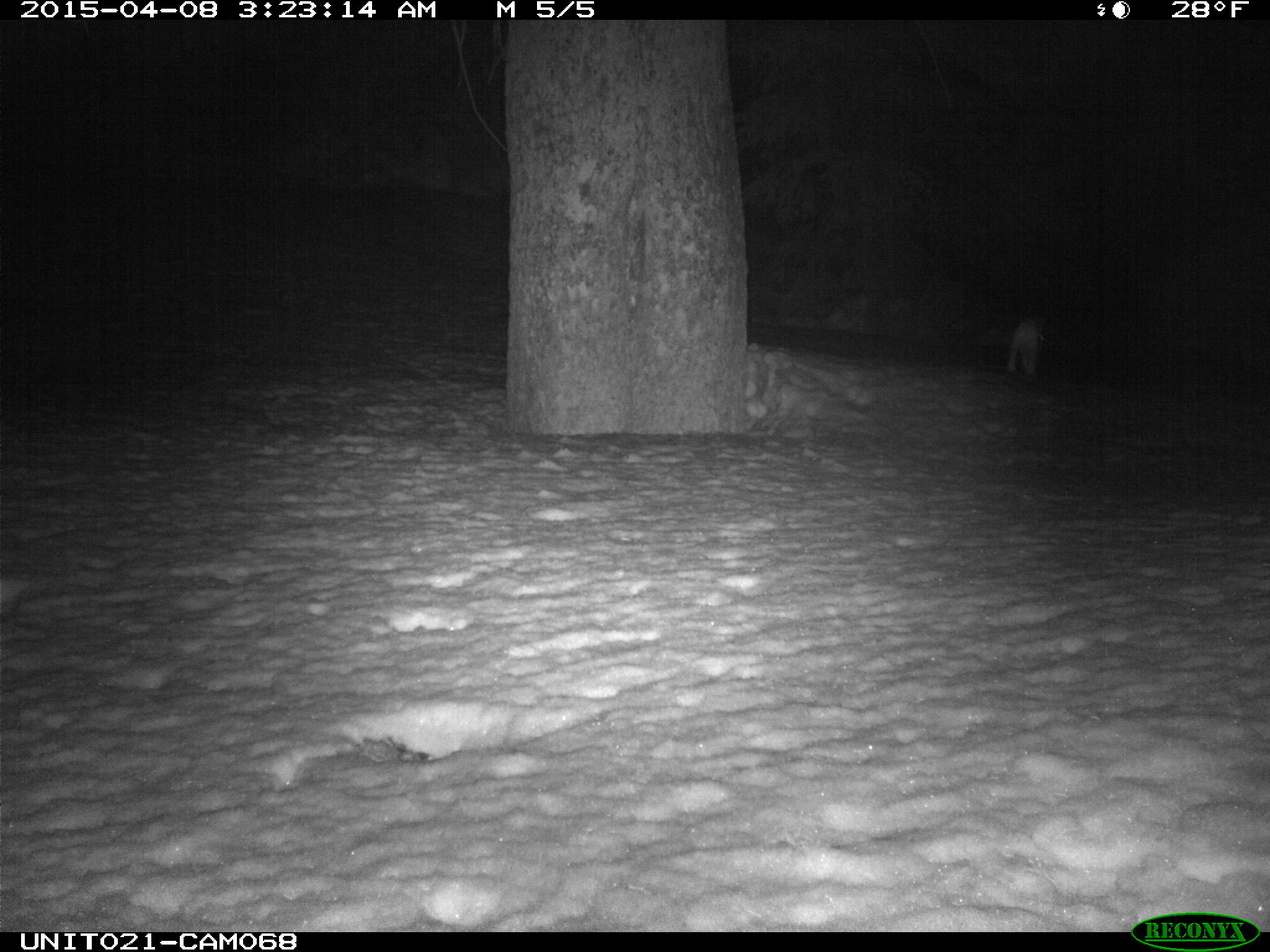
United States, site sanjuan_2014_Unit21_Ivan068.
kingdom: Animalia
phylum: Chordata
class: Mammalia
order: Lagomorpha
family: Leporidae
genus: Lepus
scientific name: Lepus americanus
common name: snowshoe hare